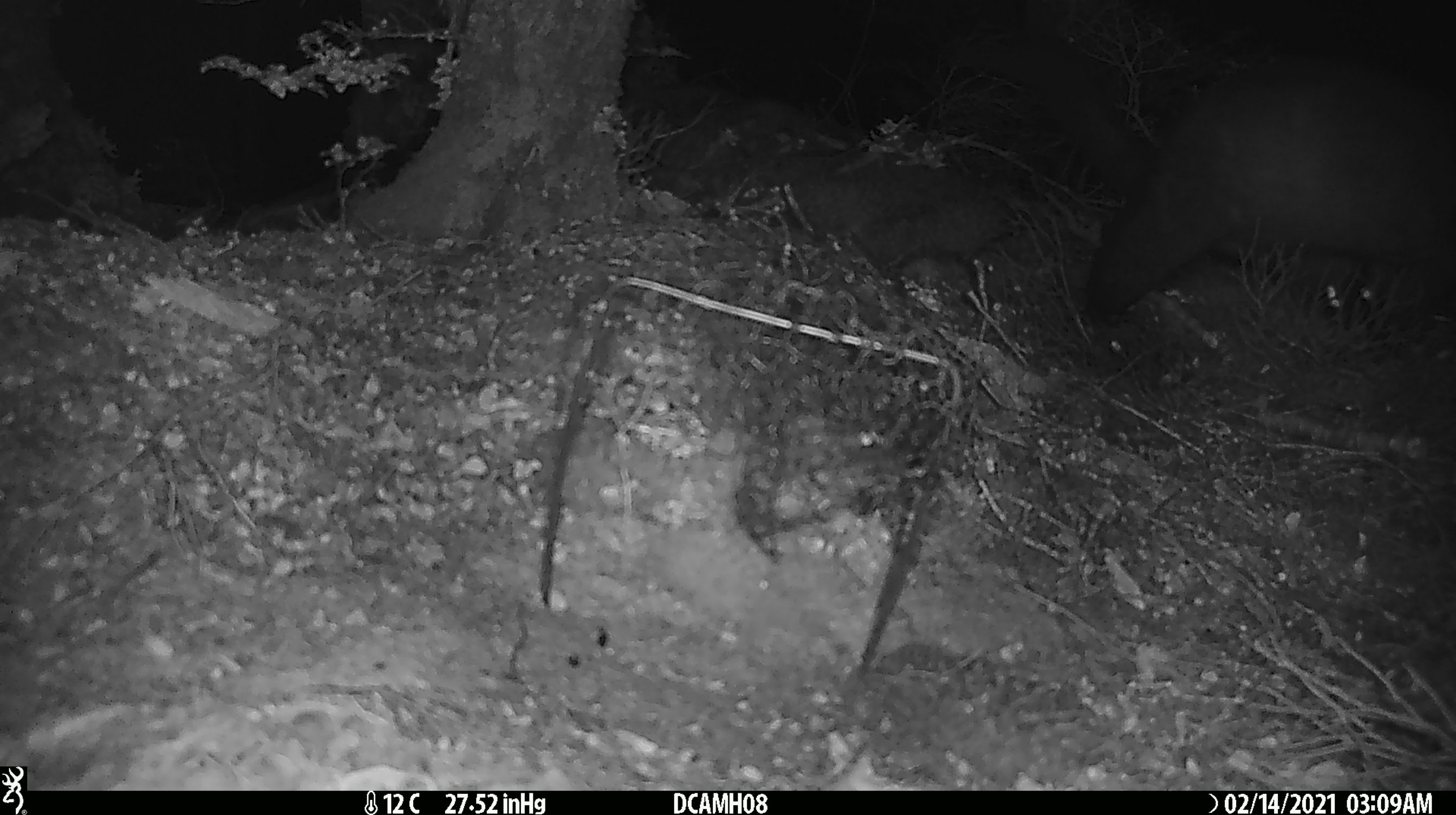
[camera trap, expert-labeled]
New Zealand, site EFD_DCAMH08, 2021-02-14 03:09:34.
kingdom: Animalia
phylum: Chordata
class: Mammalia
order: Diprotodontia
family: Phalangeridae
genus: Trichosurus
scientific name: Trichosurus vulpecula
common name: common brushtail possum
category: possum